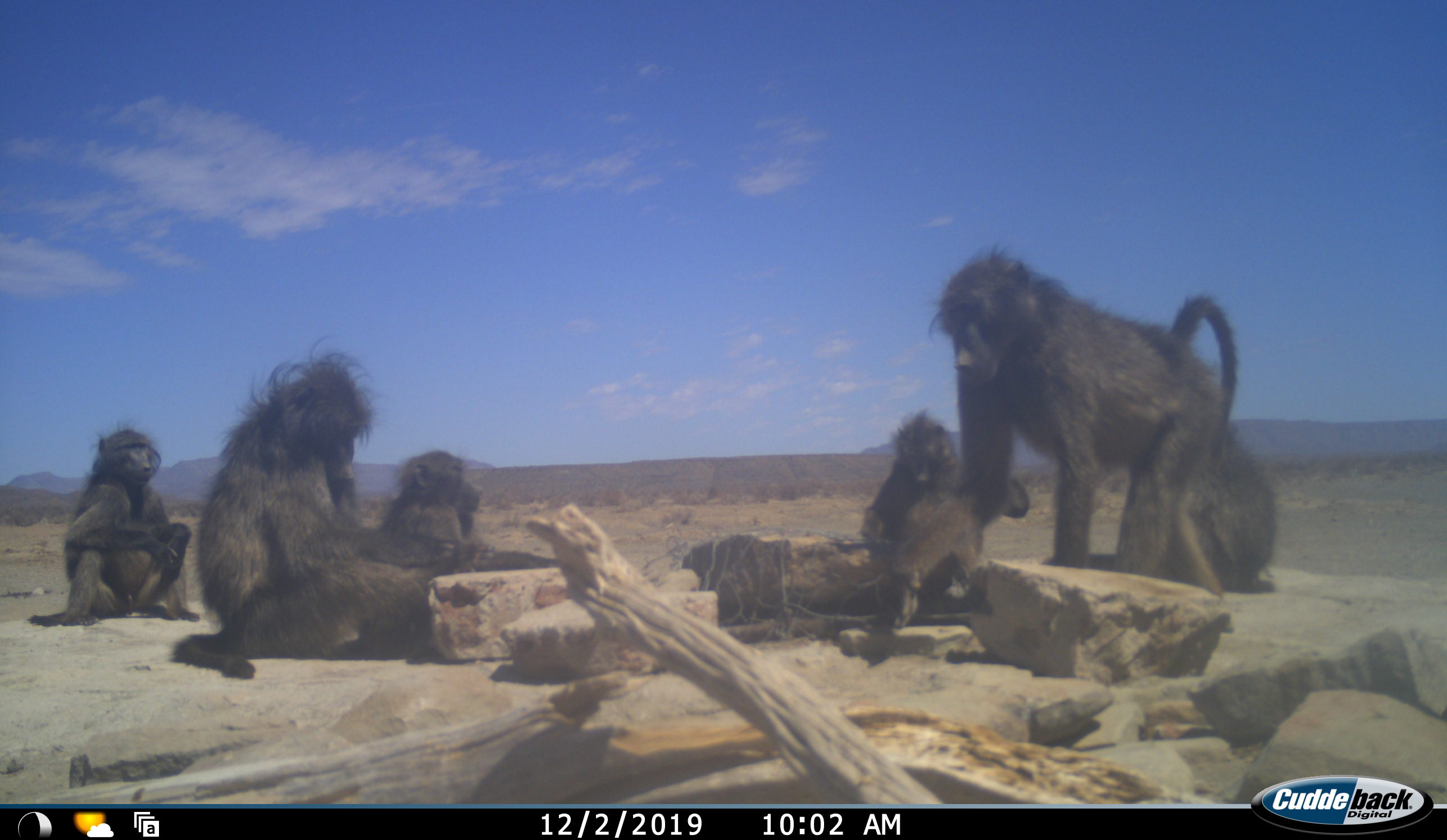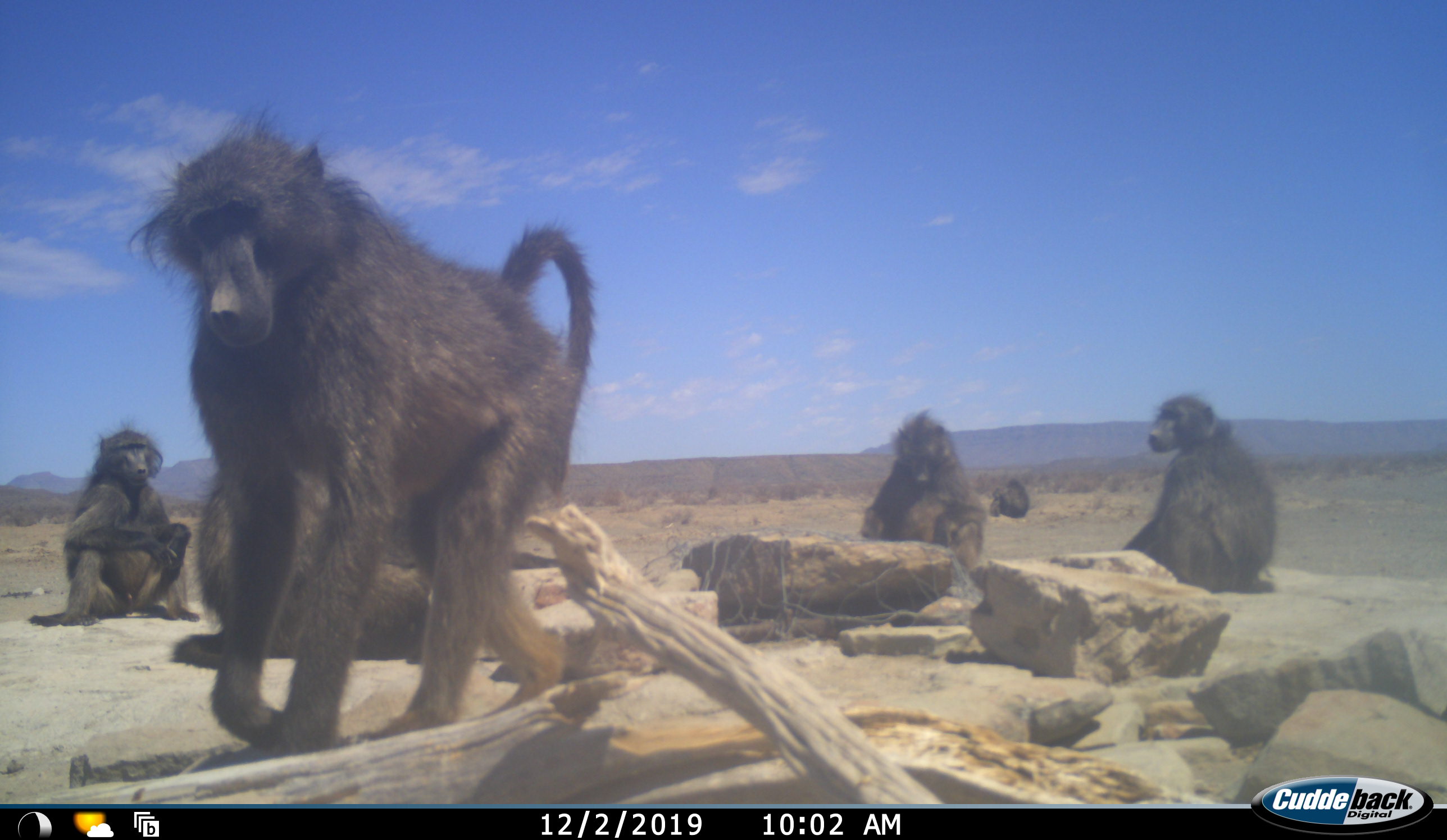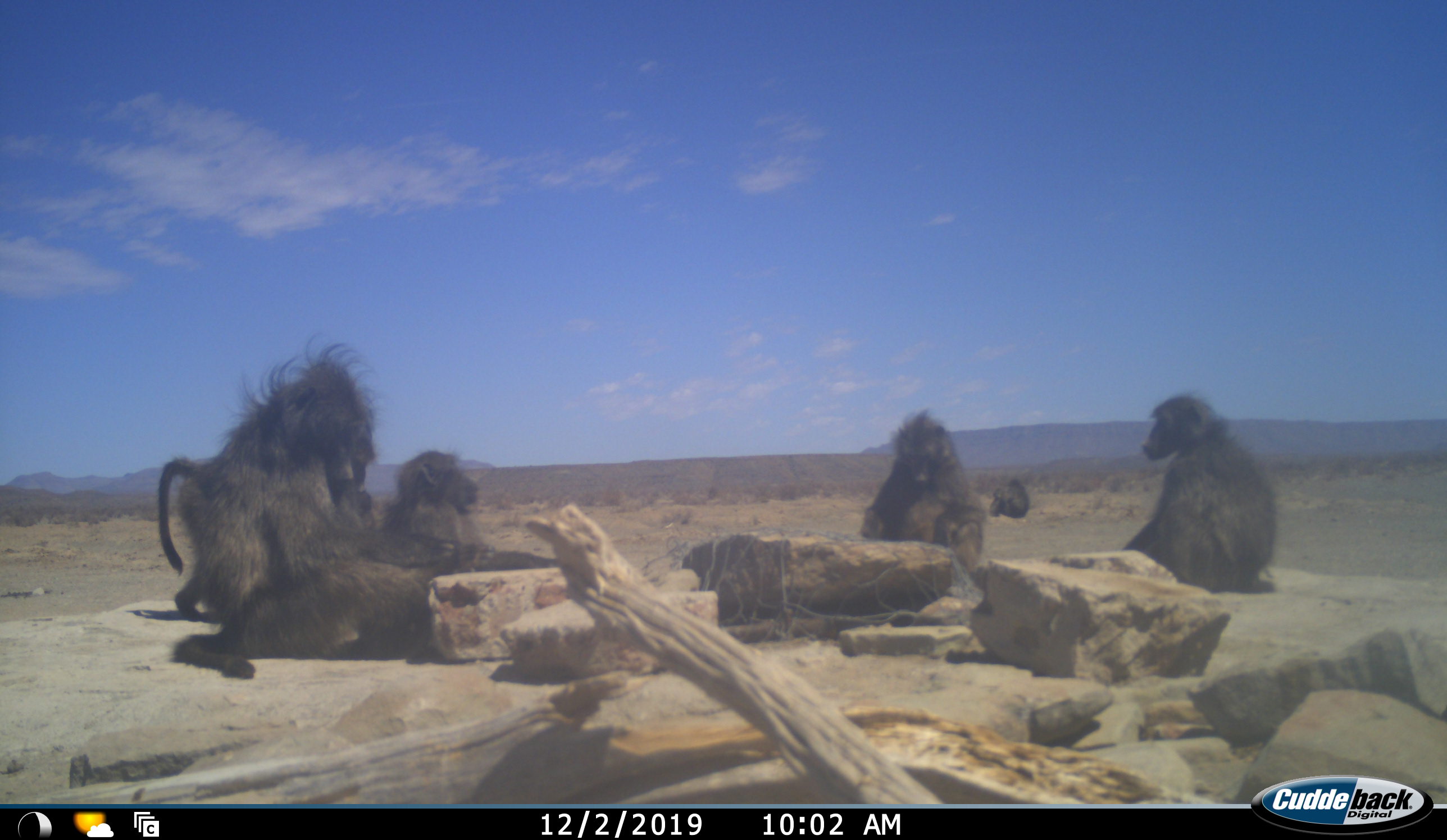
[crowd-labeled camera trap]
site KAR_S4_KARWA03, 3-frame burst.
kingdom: Animalia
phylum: Chordata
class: Mammalia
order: Primates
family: Cercopithecidae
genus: Papio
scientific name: Papio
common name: baboon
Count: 7.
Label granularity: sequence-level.